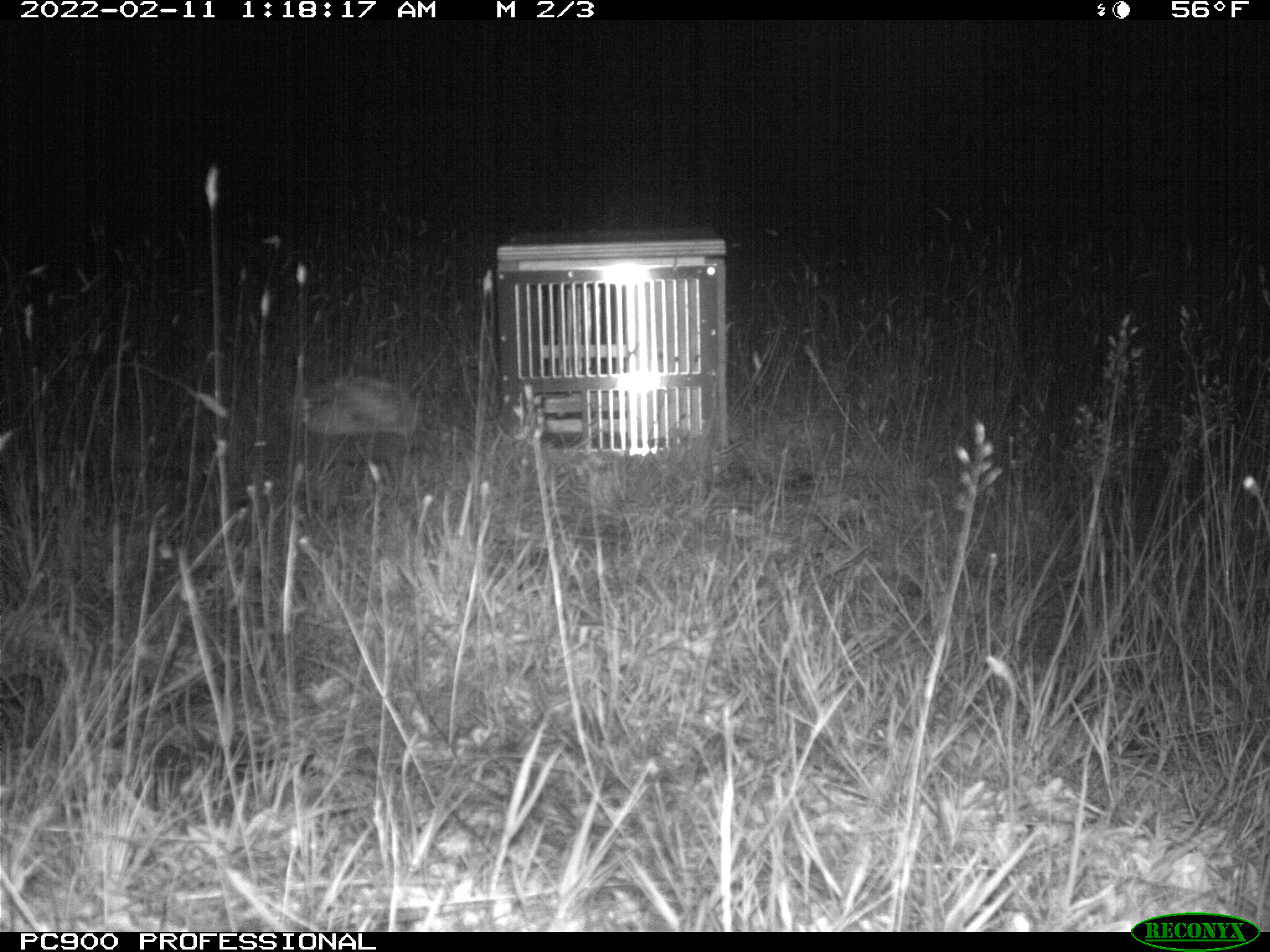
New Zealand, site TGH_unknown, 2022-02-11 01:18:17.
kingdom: Animalia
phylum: Chordata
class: Mammalia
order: Eulipotyphla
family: Erinaceidae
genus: Erinaceus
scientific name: Erinaceus europaeus europaeus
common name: european hedgehog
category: hedgehog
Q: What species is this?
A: Hedgehog (european hedgehog) (Erinaceus europaeus europaeus).